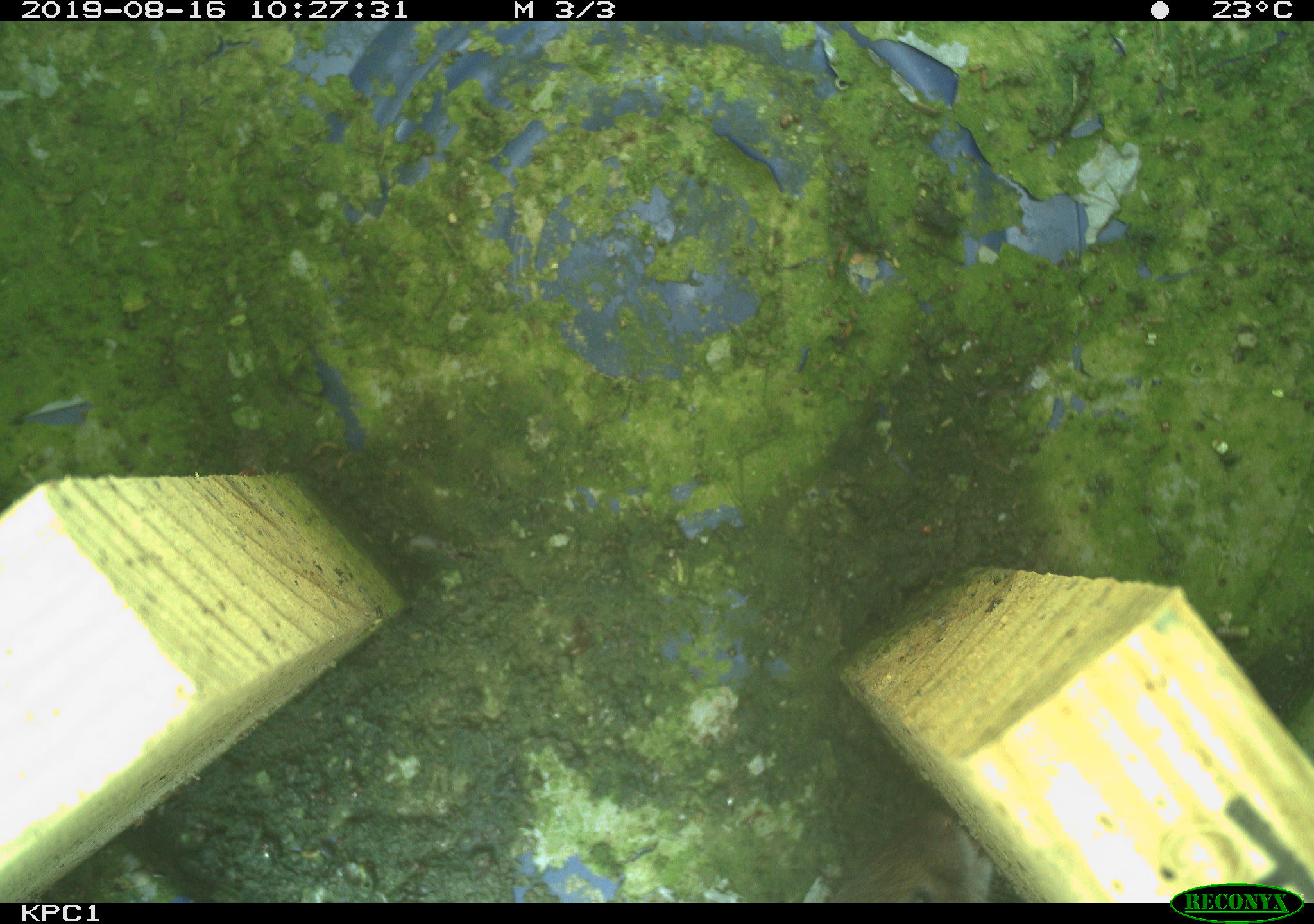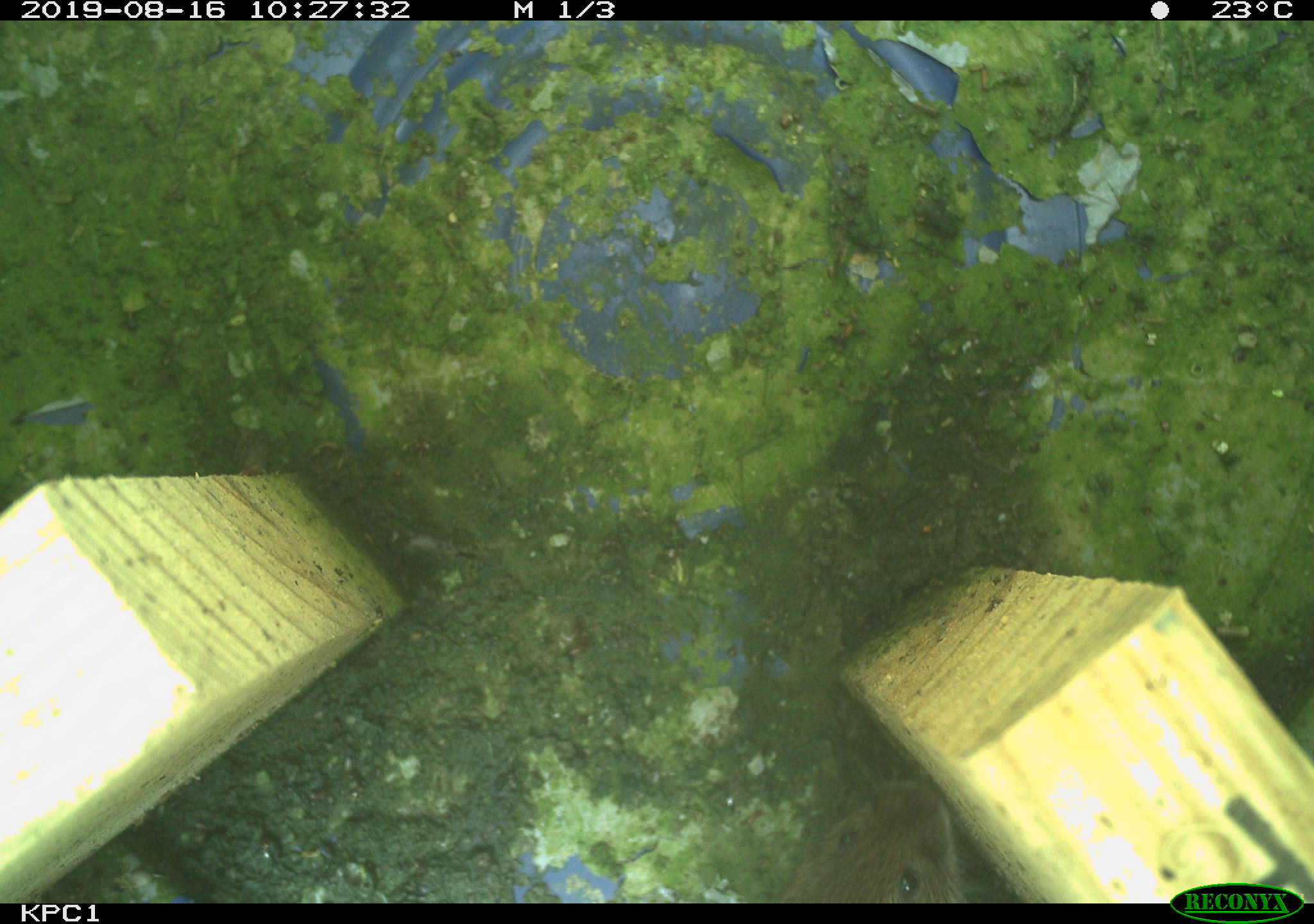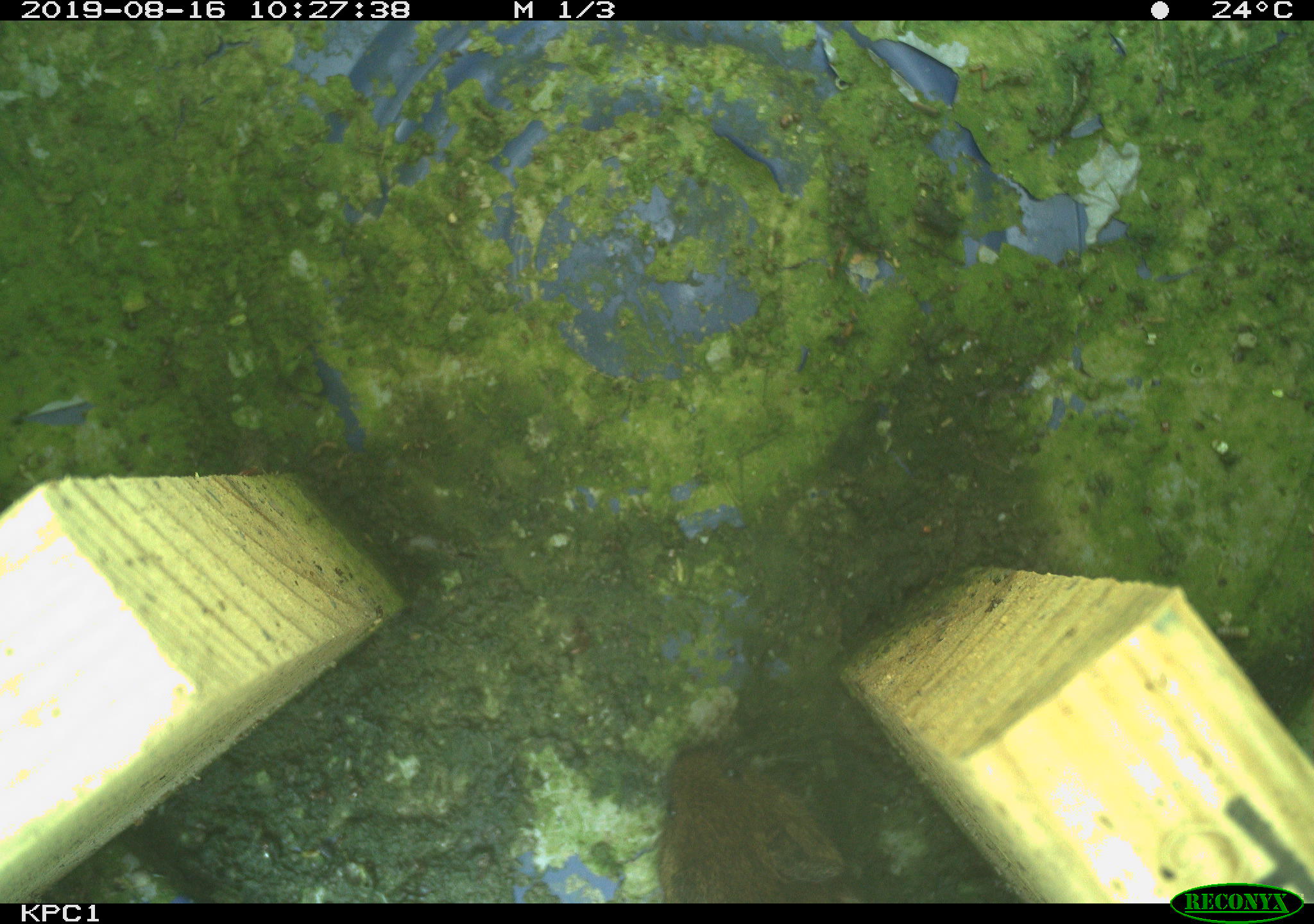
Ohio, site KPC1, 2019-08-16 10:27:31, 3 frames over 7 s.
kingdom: Animalia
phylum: Chordata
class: Mammalia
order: Rodentia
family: Cricetidae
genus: Microtus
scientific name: Microtus pennsylvanicus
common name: meadow vole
Meadow vole (Microtus pennsylvanicus).